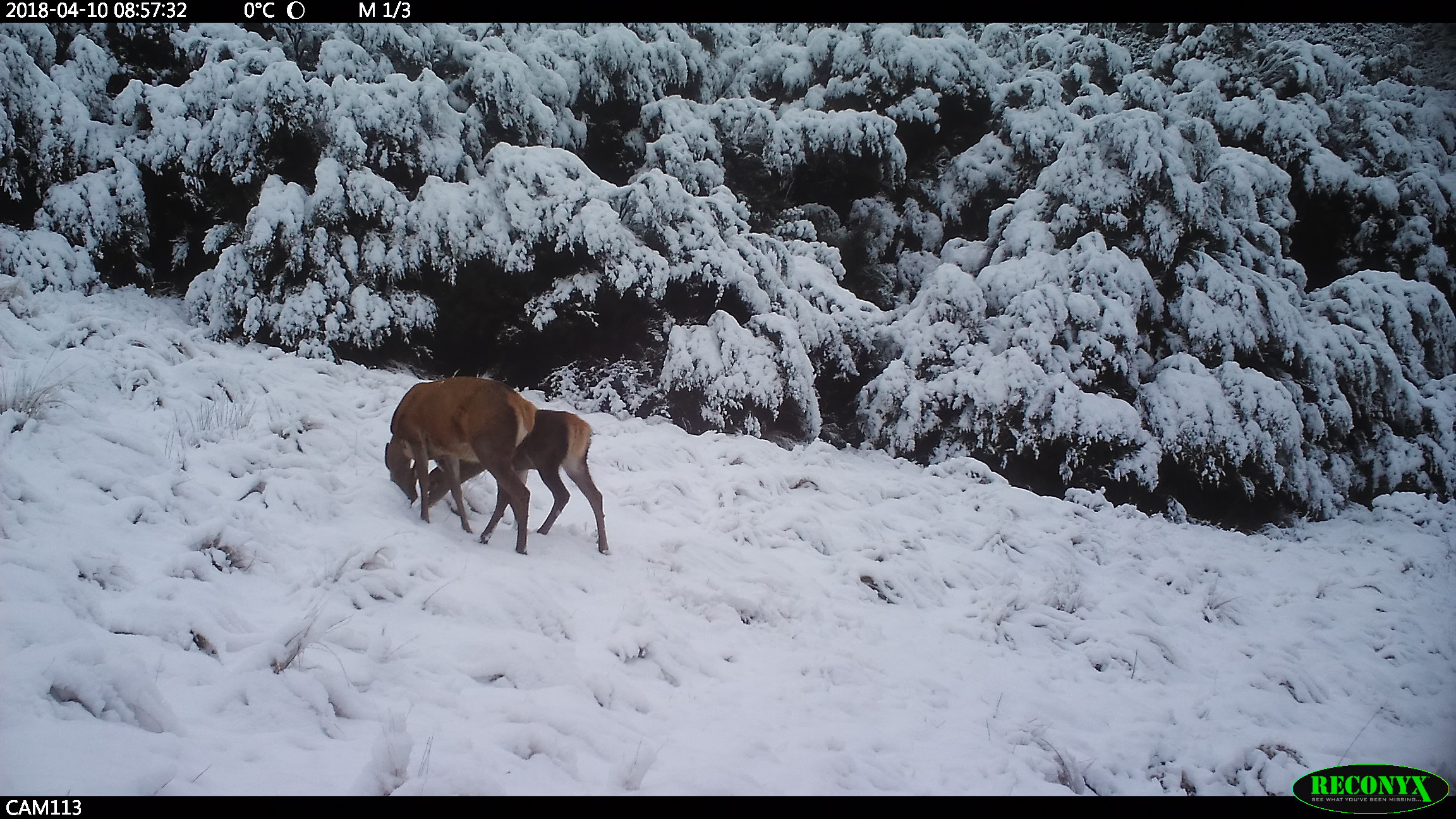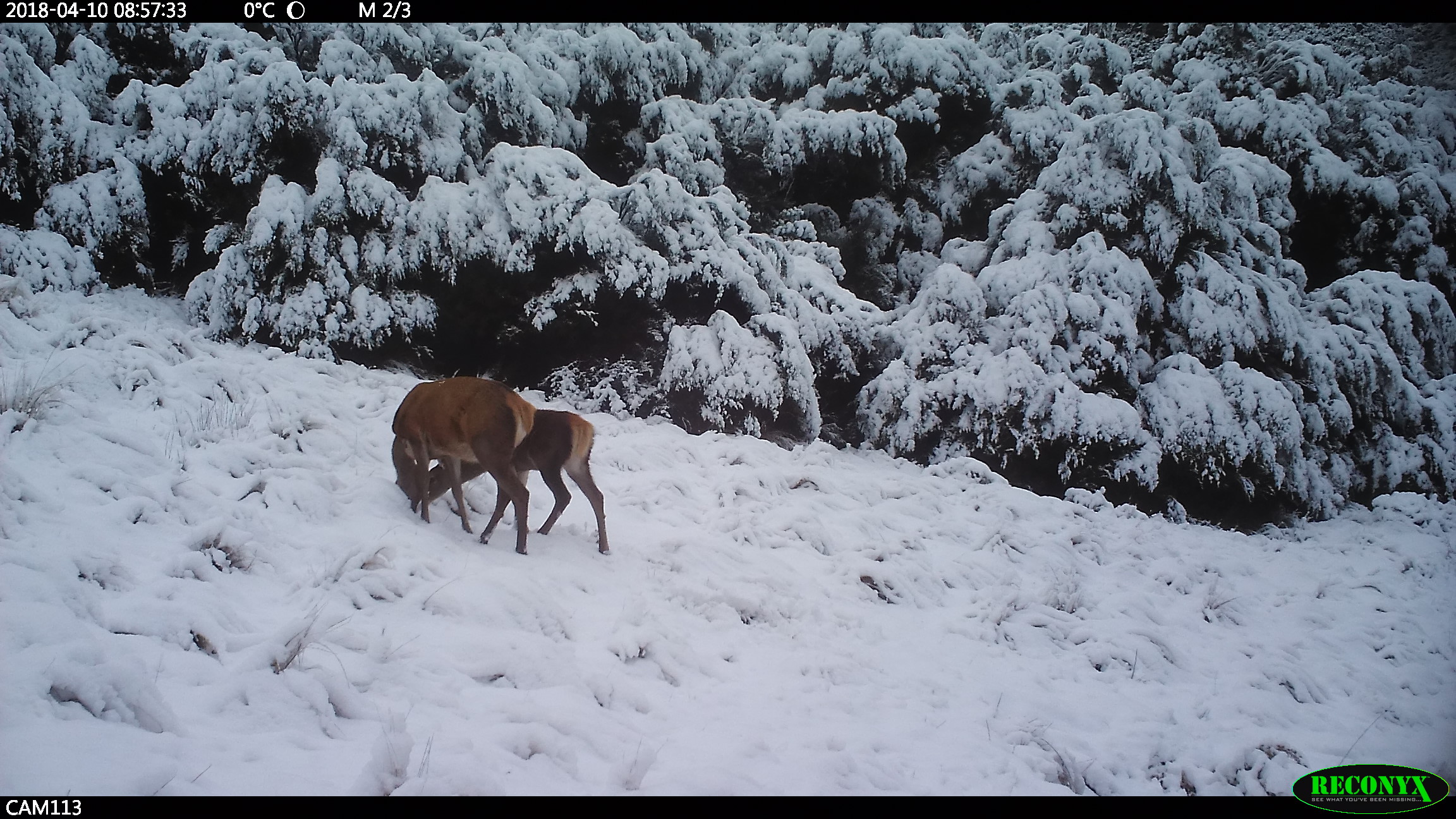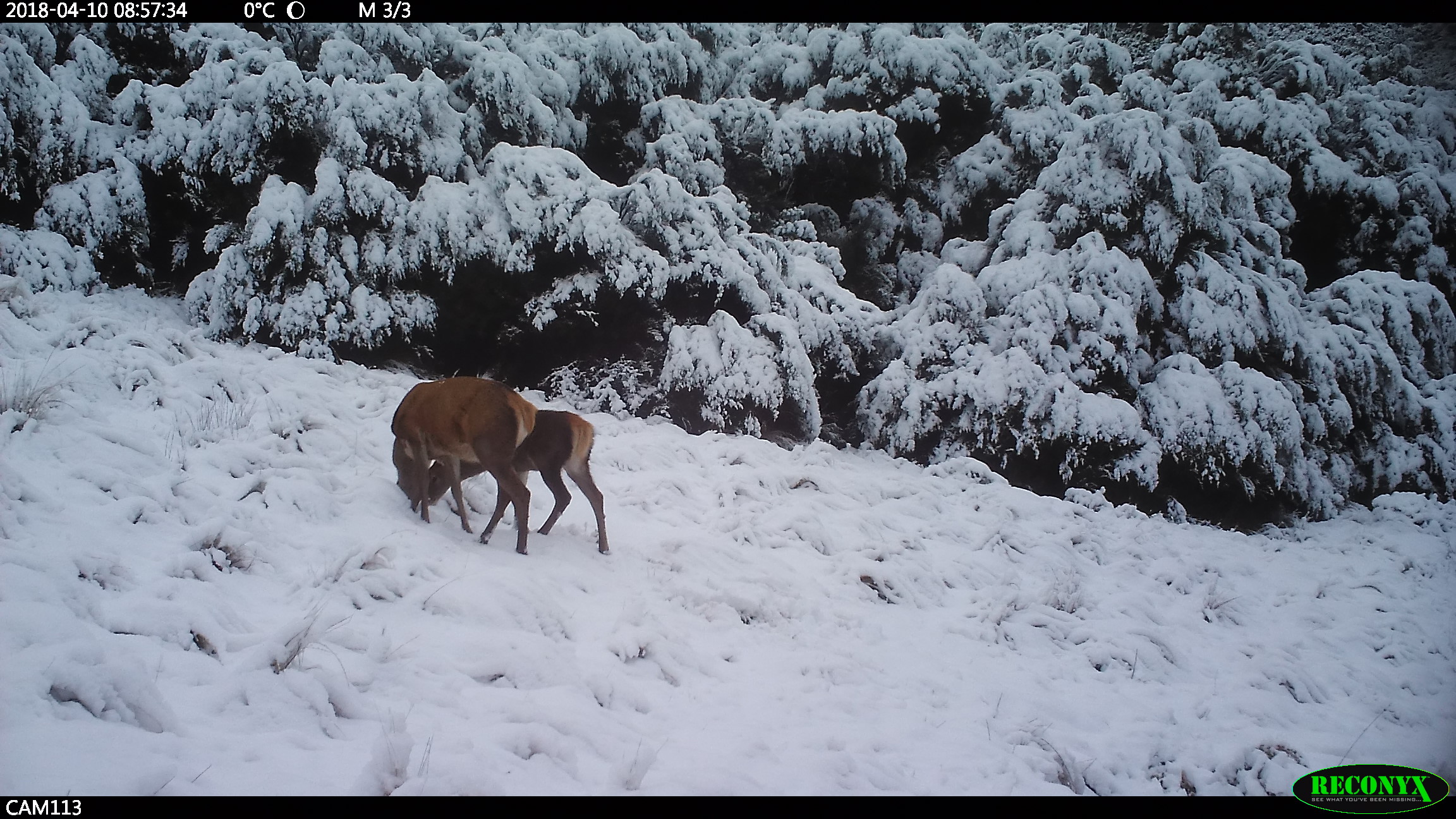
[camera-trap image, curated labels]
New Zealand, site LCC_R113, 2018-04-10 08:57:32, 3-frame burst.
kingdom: Animalia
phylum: Chordata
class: Mammalia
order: Artiodactyla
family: Cervidae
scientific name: Cervidae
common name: deer